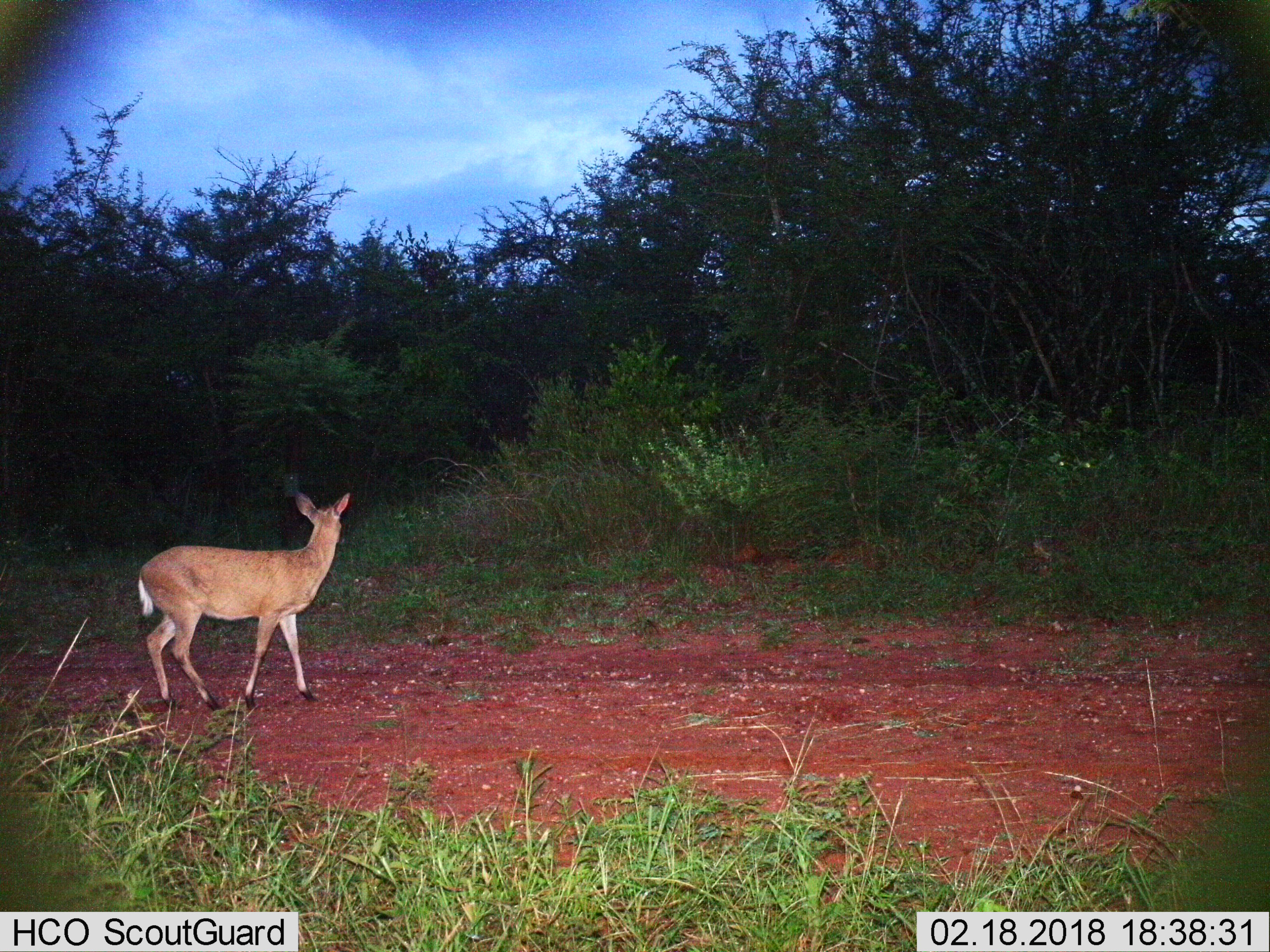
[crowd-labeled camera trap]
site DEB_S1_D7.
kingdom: Animalia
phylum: Chordata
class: Mammalia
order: Artiodactyla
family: Bovidae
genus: Sylvicapra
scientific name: Sylvicapra grimmia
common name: common duiker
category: duikercommongrey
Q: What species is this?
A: Duikercommongrey (common duiker) (Sylvicapra grimmia).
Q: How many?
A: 1.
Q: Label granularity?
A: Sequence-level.